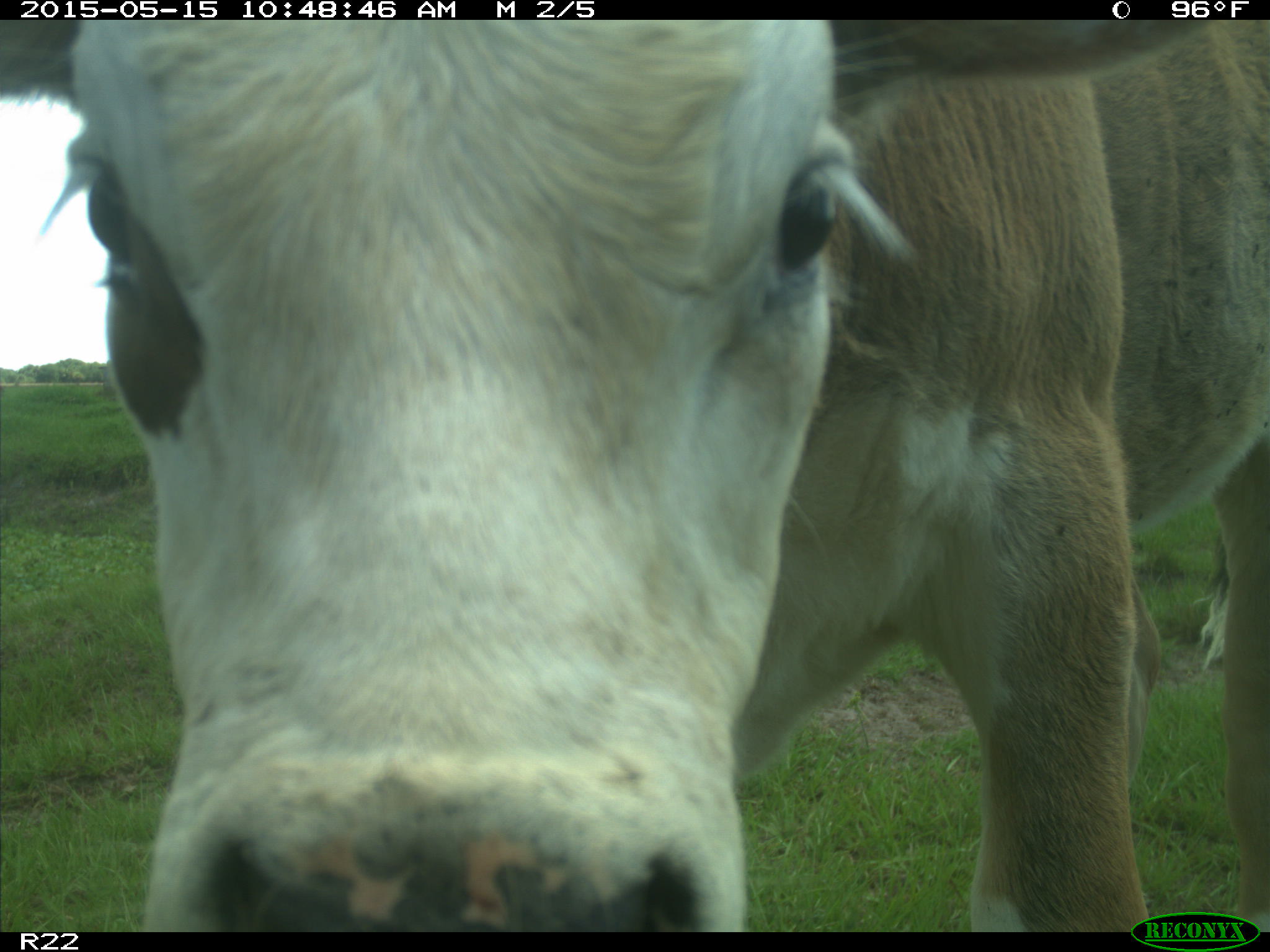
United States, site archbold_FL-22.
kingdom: Animalia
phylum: Chordata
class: Mammalia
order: Artiodactyla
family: Bovidae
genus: Bos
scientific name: Bos taurus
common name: domestic cow